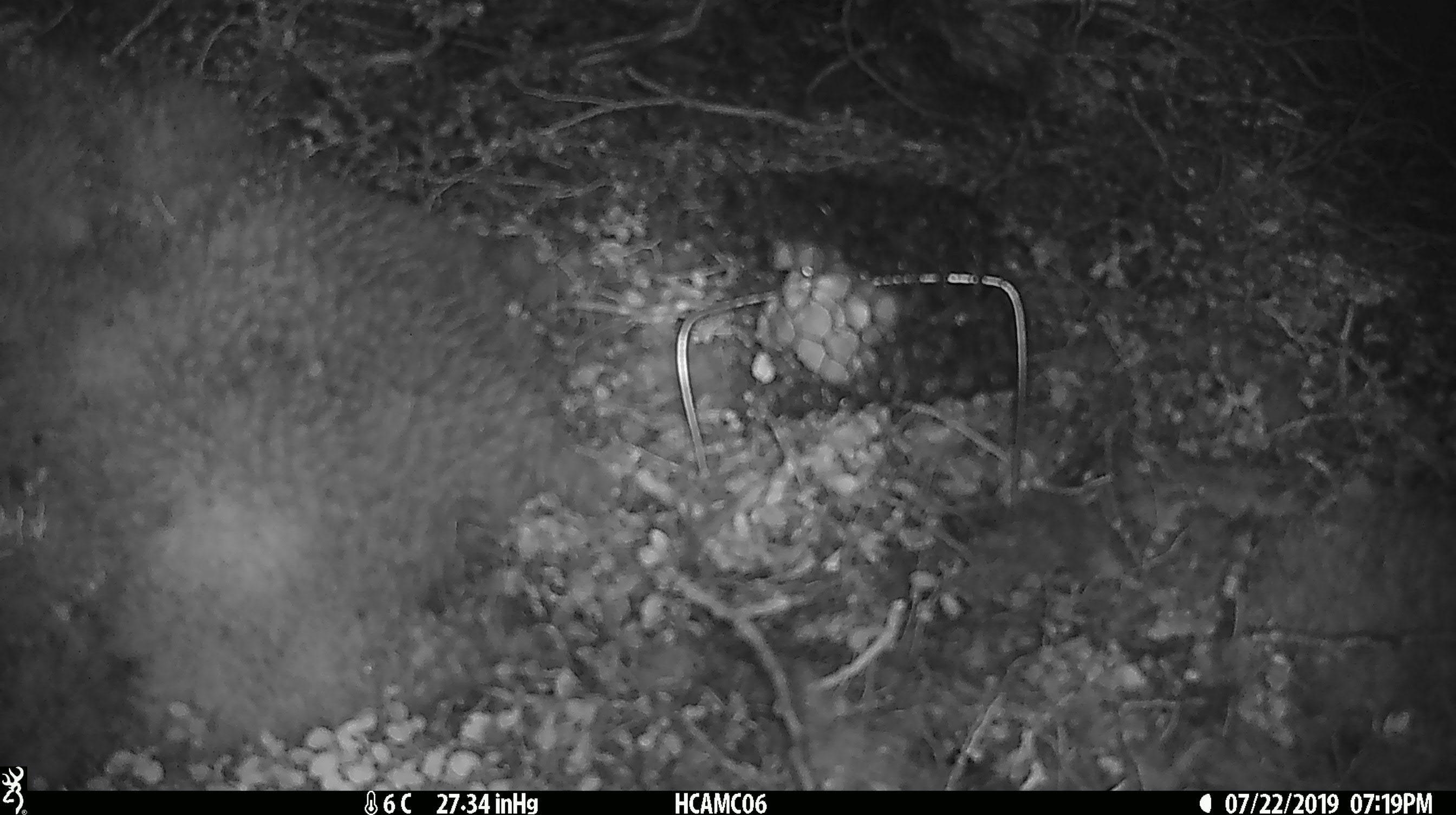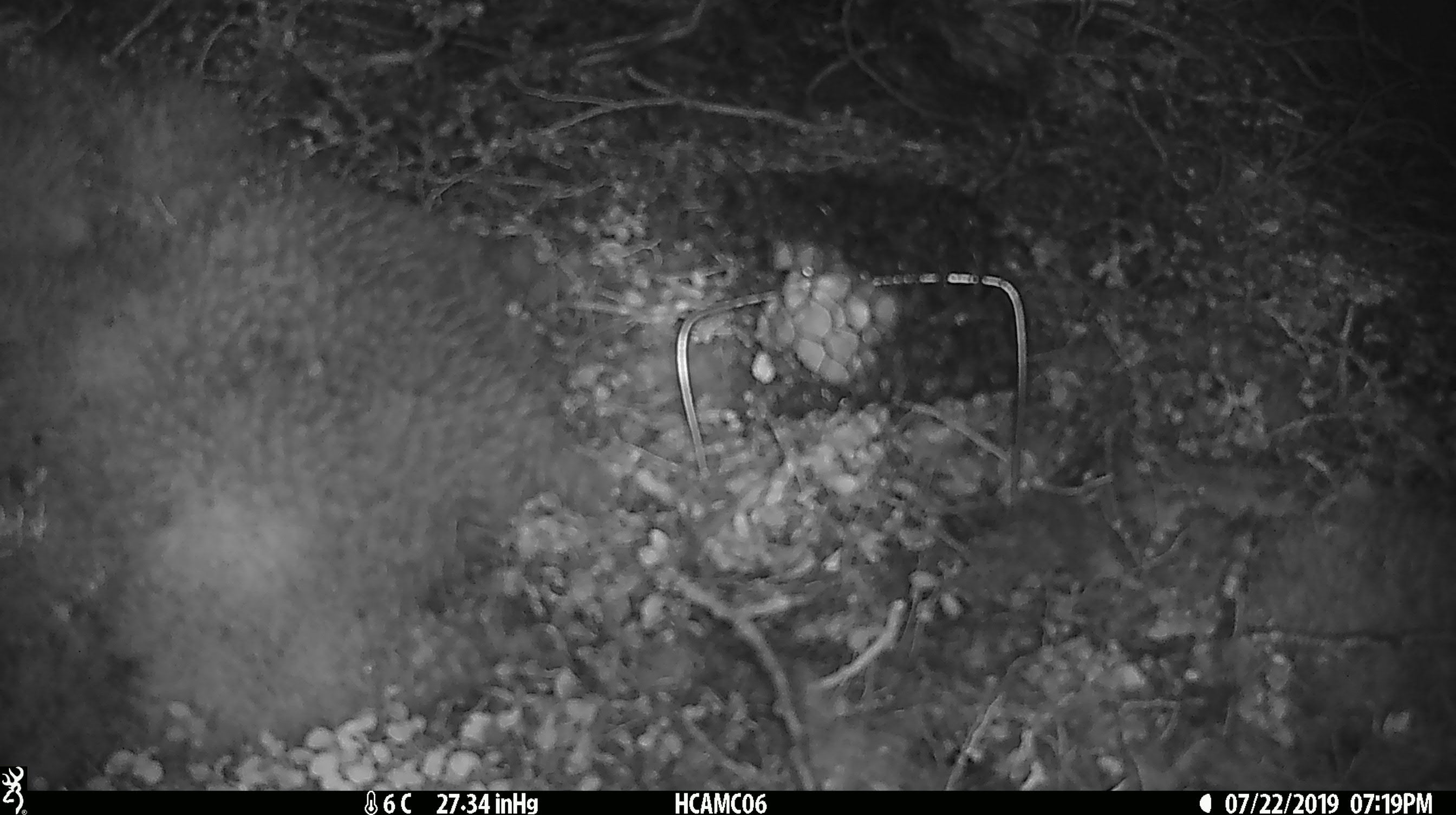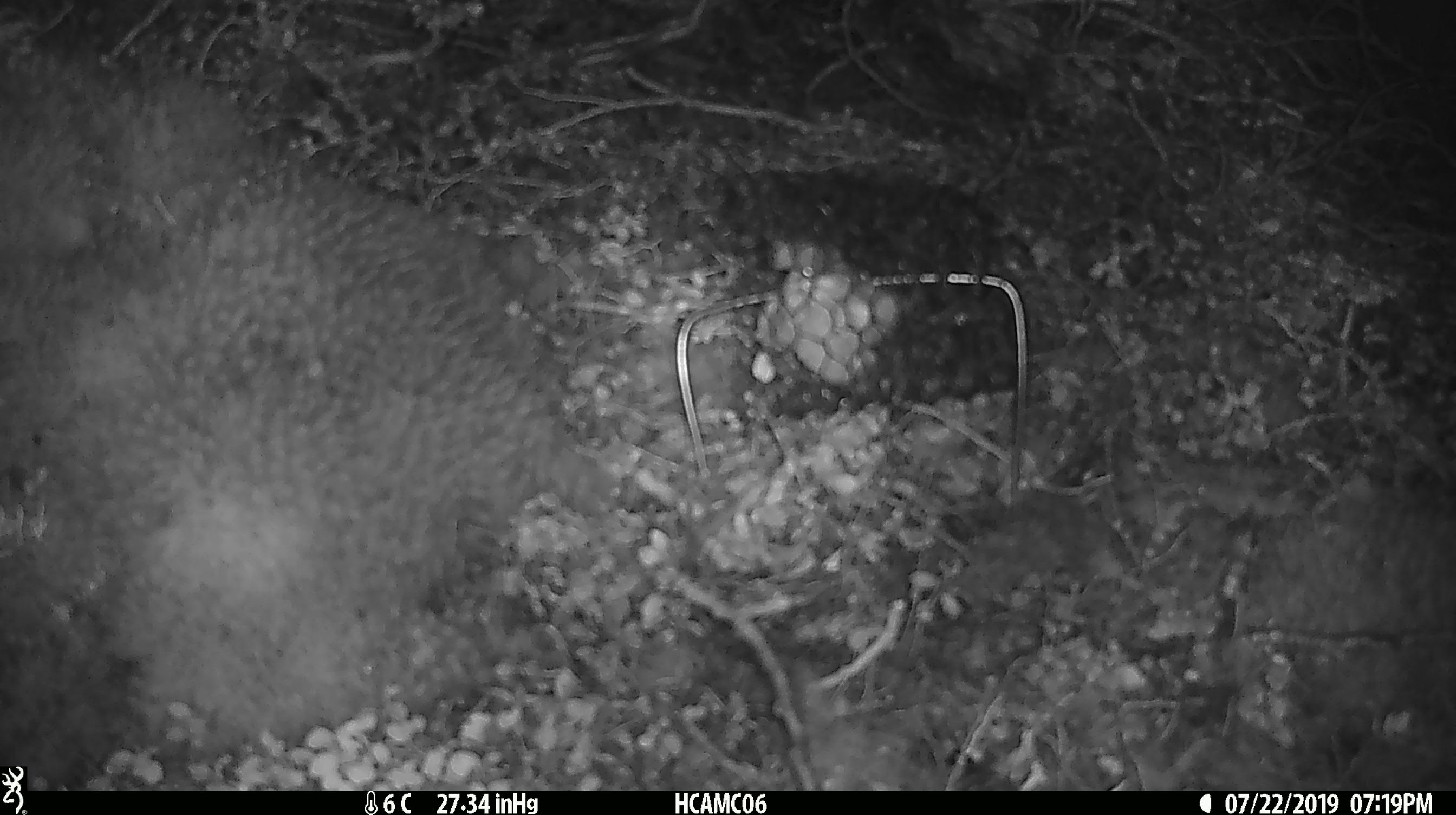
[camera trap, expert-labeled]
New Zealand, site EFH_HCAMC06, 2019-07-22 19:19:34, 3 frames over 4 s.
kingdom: Animalia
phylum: Chordata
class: Mammalia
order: Rodentia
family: Muridae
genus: Mus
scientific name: Mus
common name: mouse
Mouse (Mus).